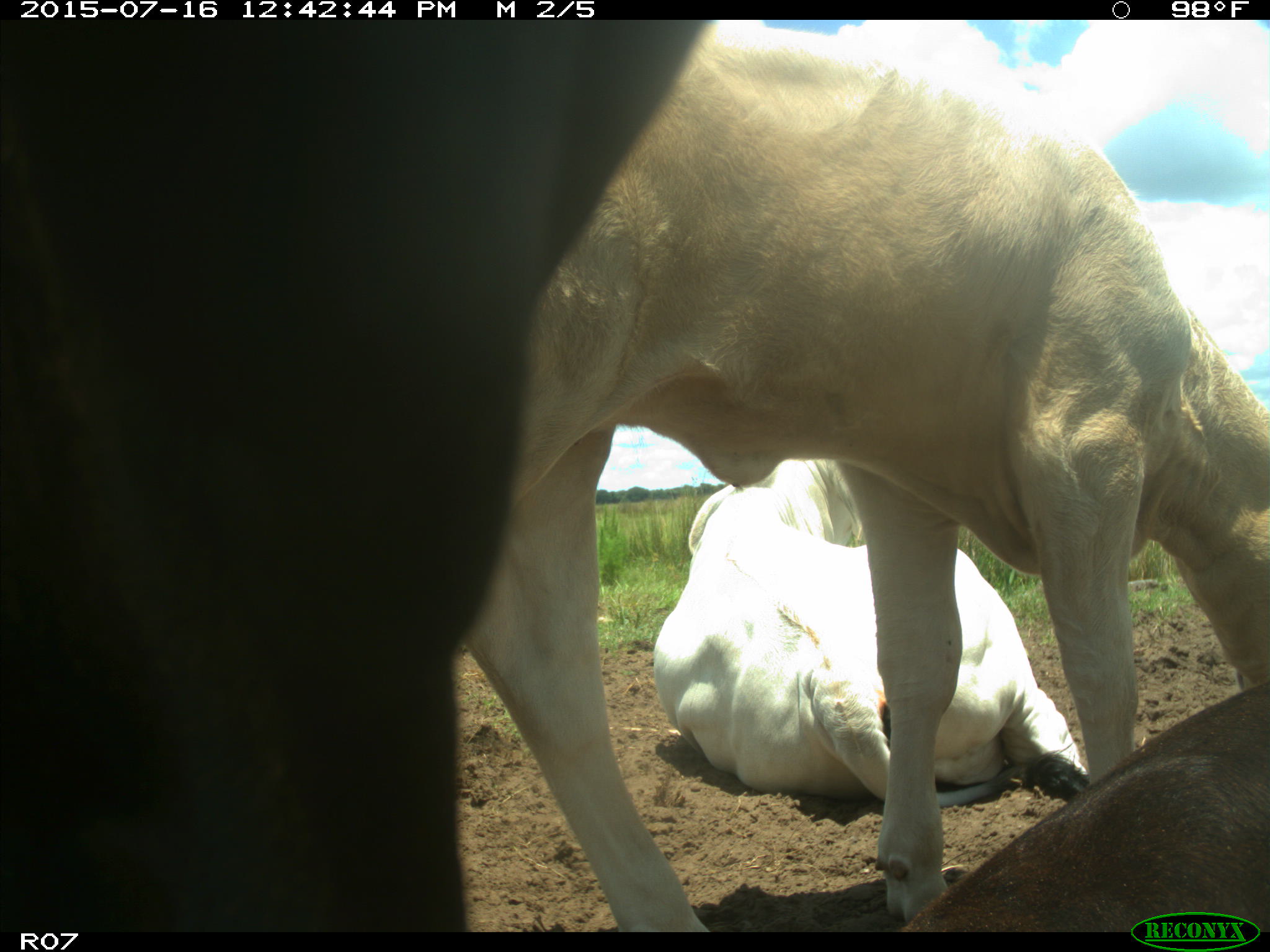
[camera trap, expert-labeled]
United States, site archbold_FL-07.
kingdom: Animalia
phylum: Chordata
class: Mammalia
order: Artiodactyla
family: Bovidae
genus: Bos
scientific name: Bos taurus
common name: domestic cow